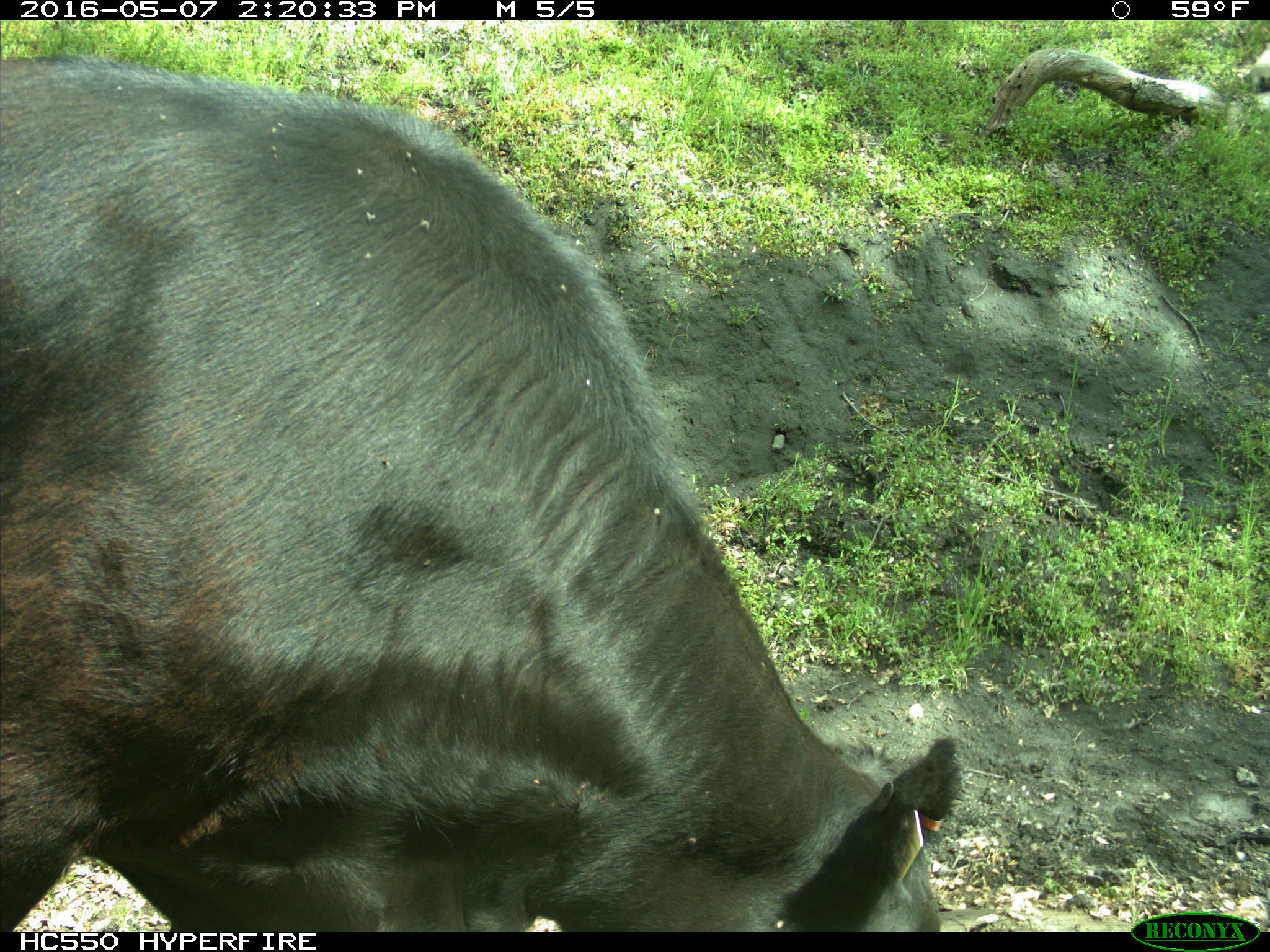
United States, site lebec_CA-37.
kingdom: Animalia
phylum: Chordata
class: Mammalia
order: Artiodactyla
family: Bovidae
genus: Bos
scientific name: Bos taurus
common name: domestic cow